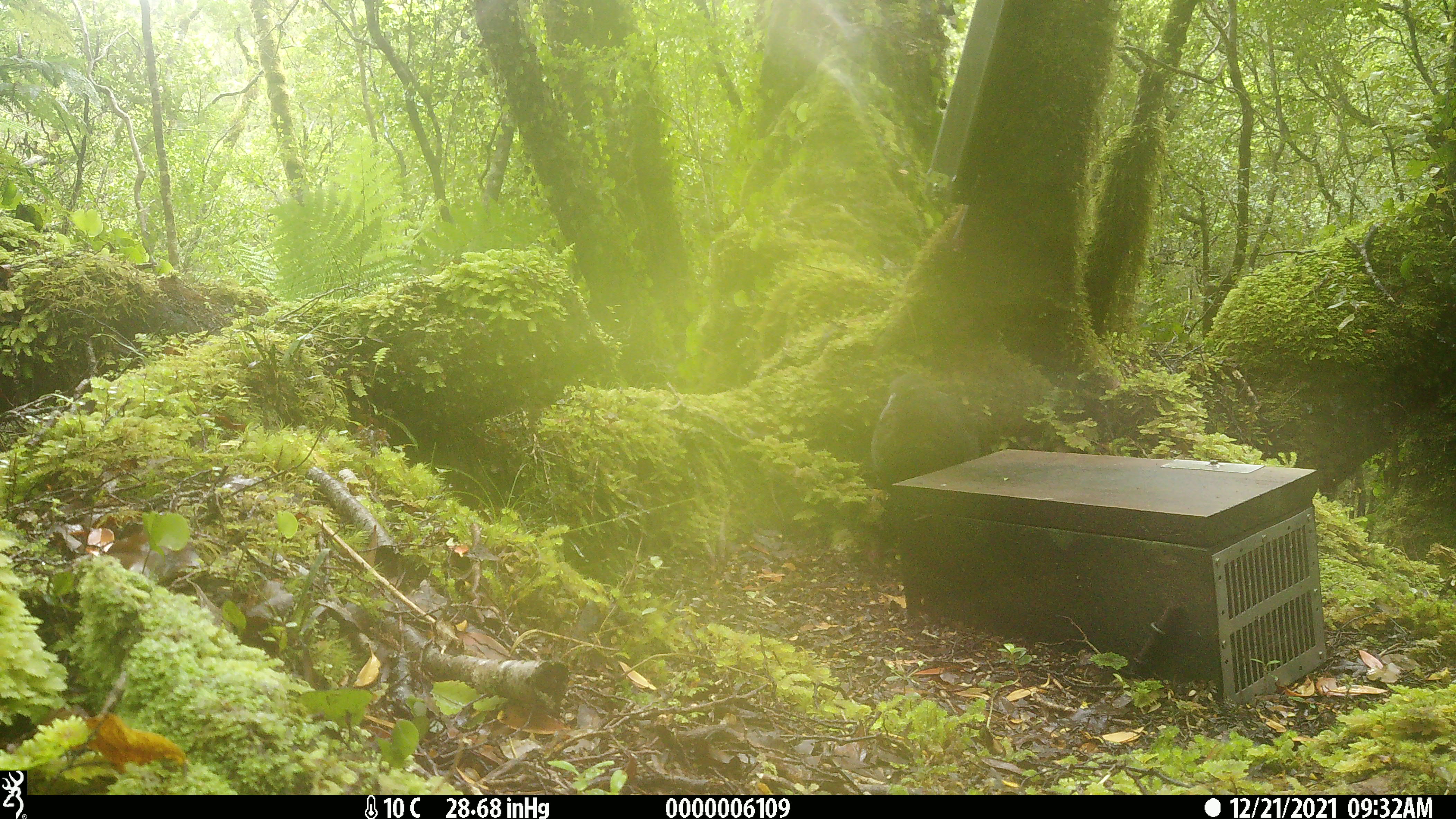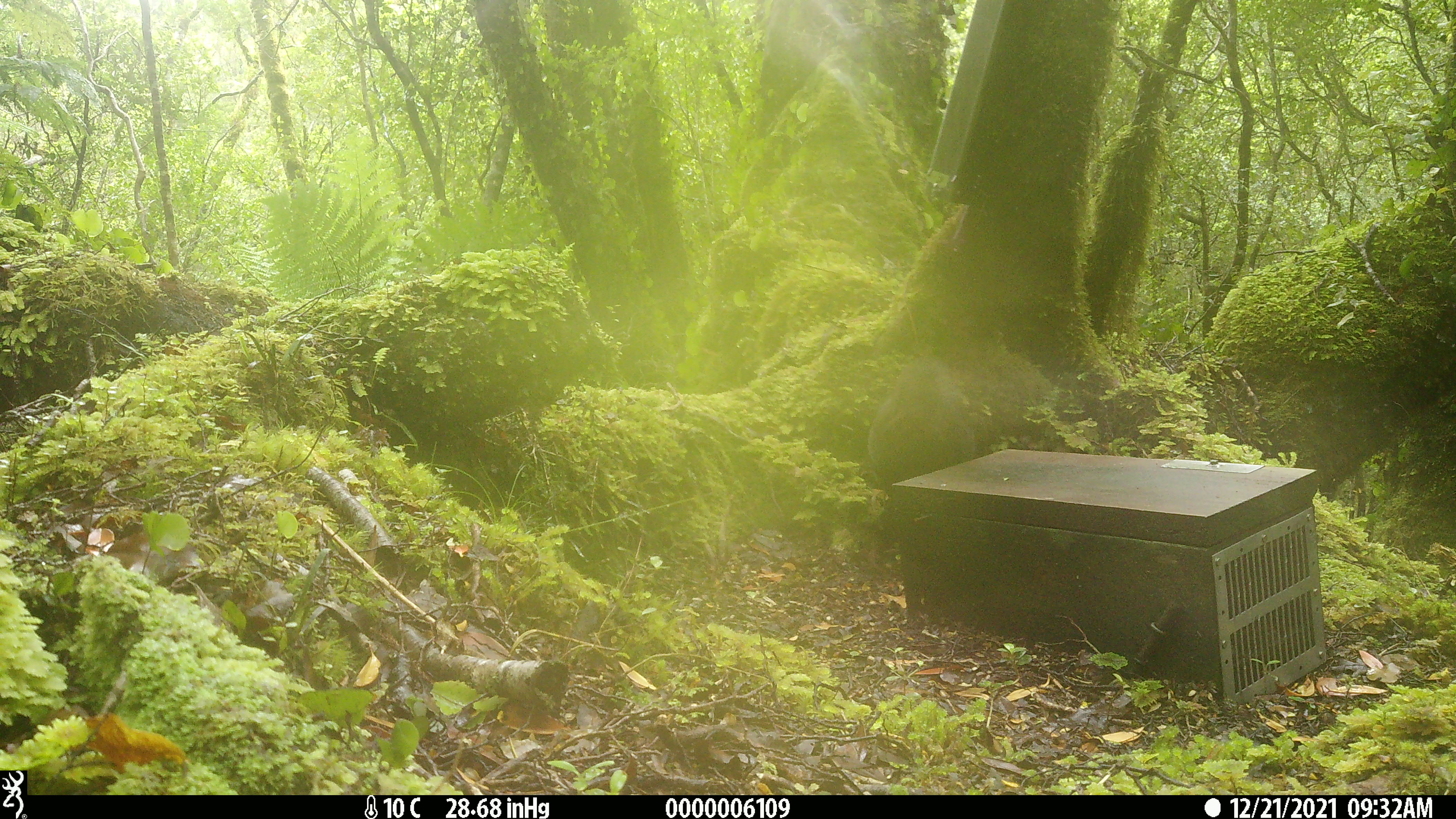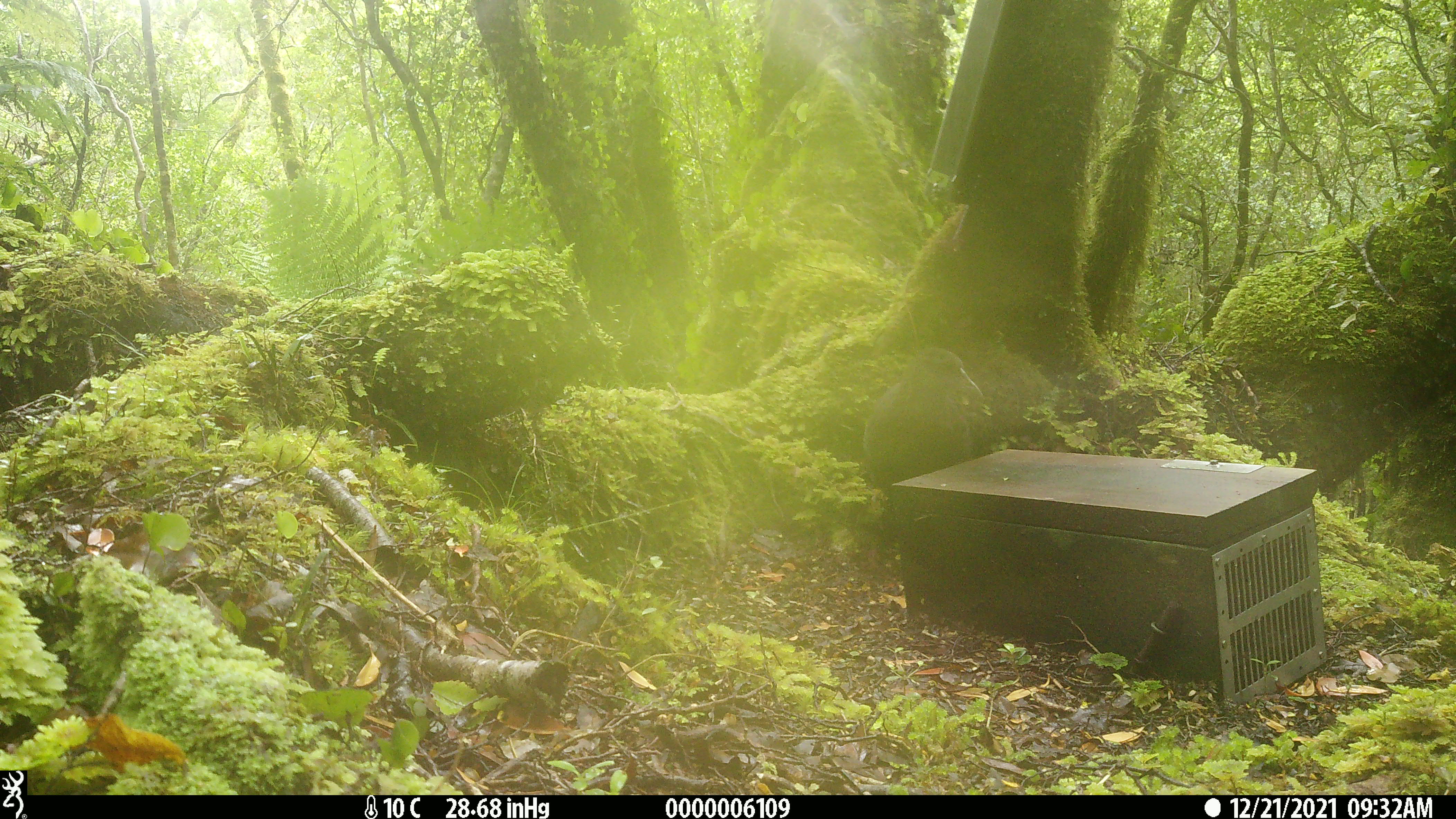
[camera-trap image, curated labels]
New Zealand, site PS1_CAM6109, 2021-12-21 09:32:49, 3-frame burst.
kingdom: Animalia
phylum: Chordata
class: Aves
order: Gruiformes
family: Rallidae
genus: Gallirallus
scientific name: Gallirallus australis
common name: weka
Weka (Gallirallus australis).